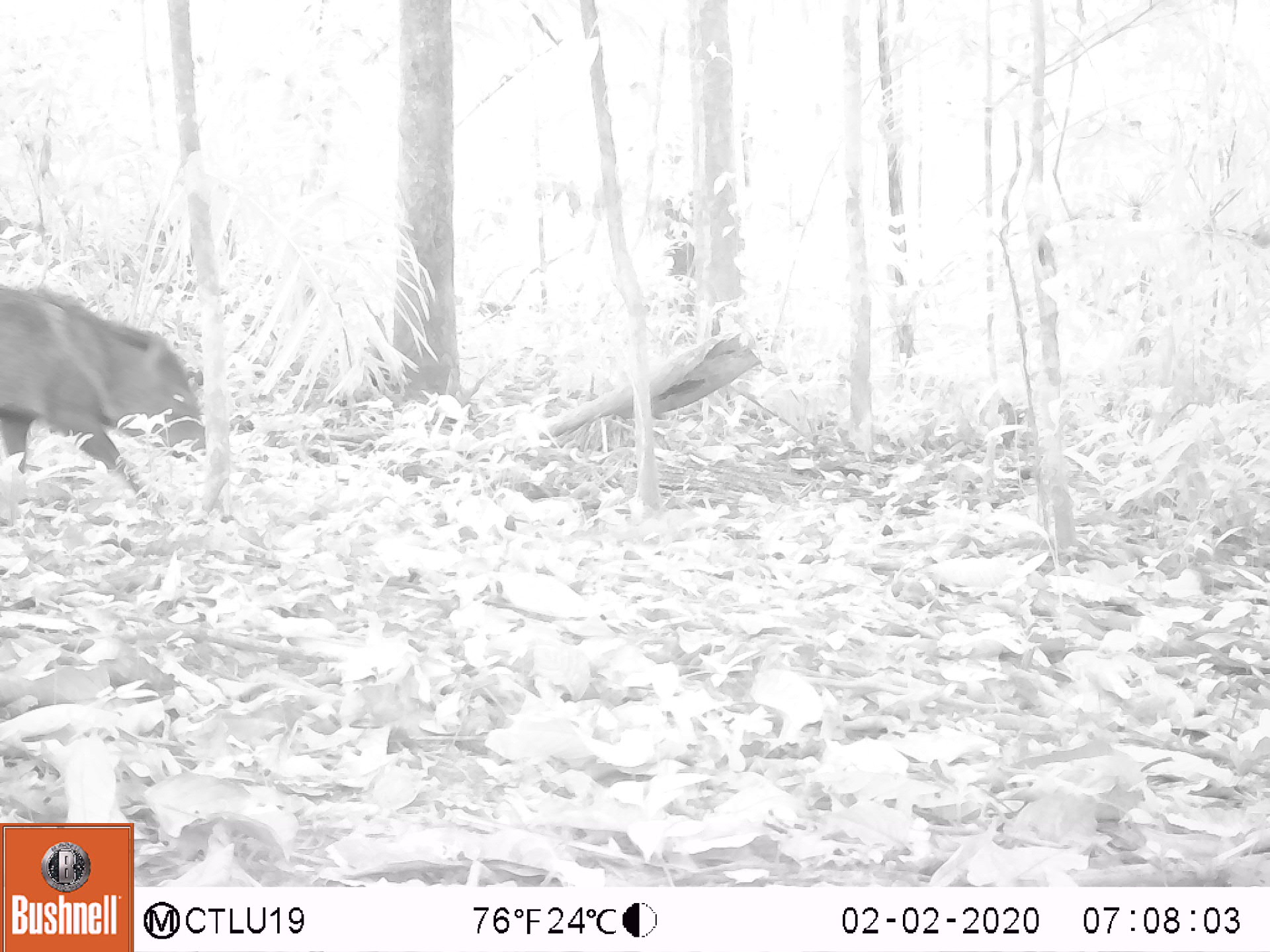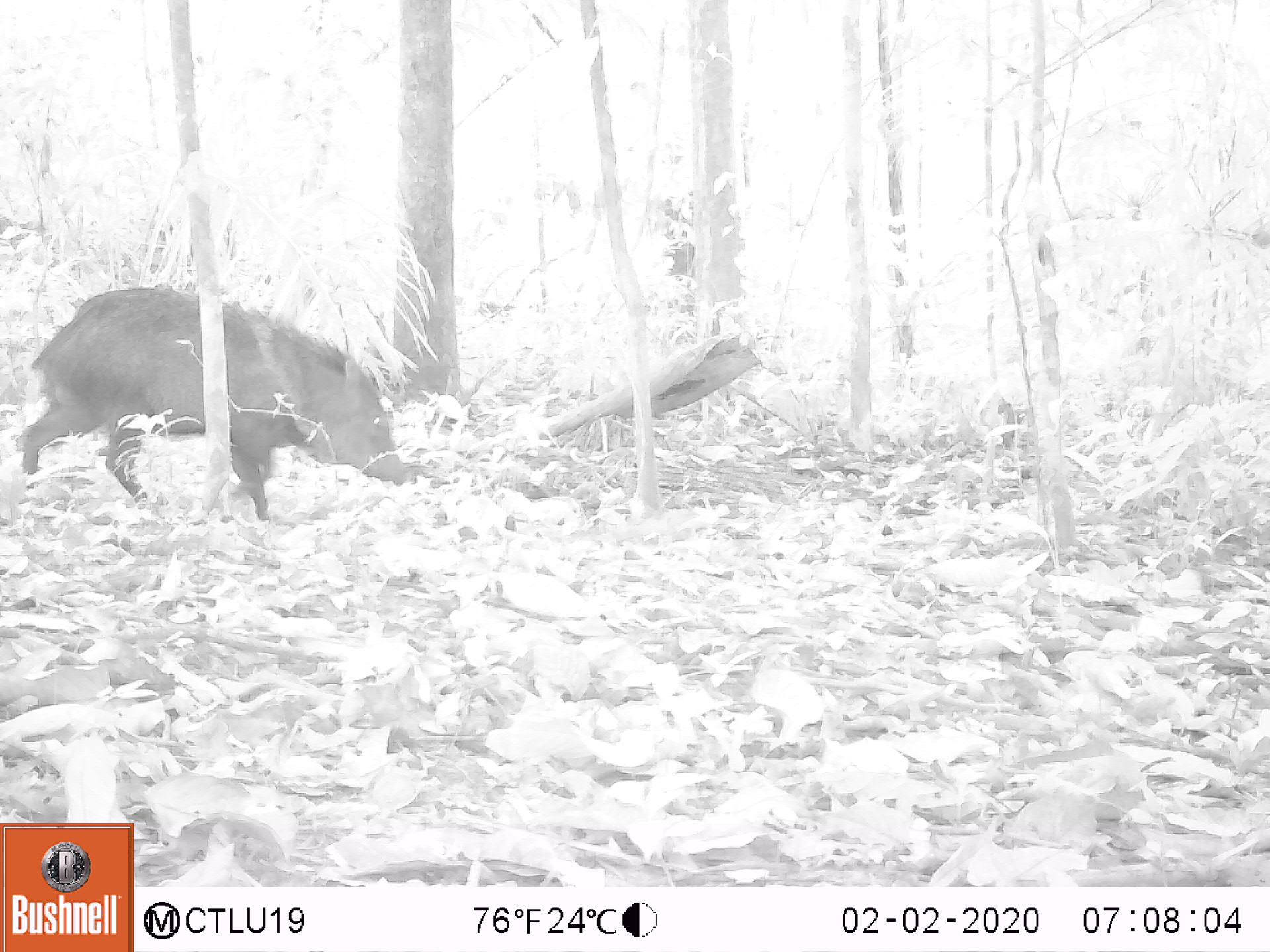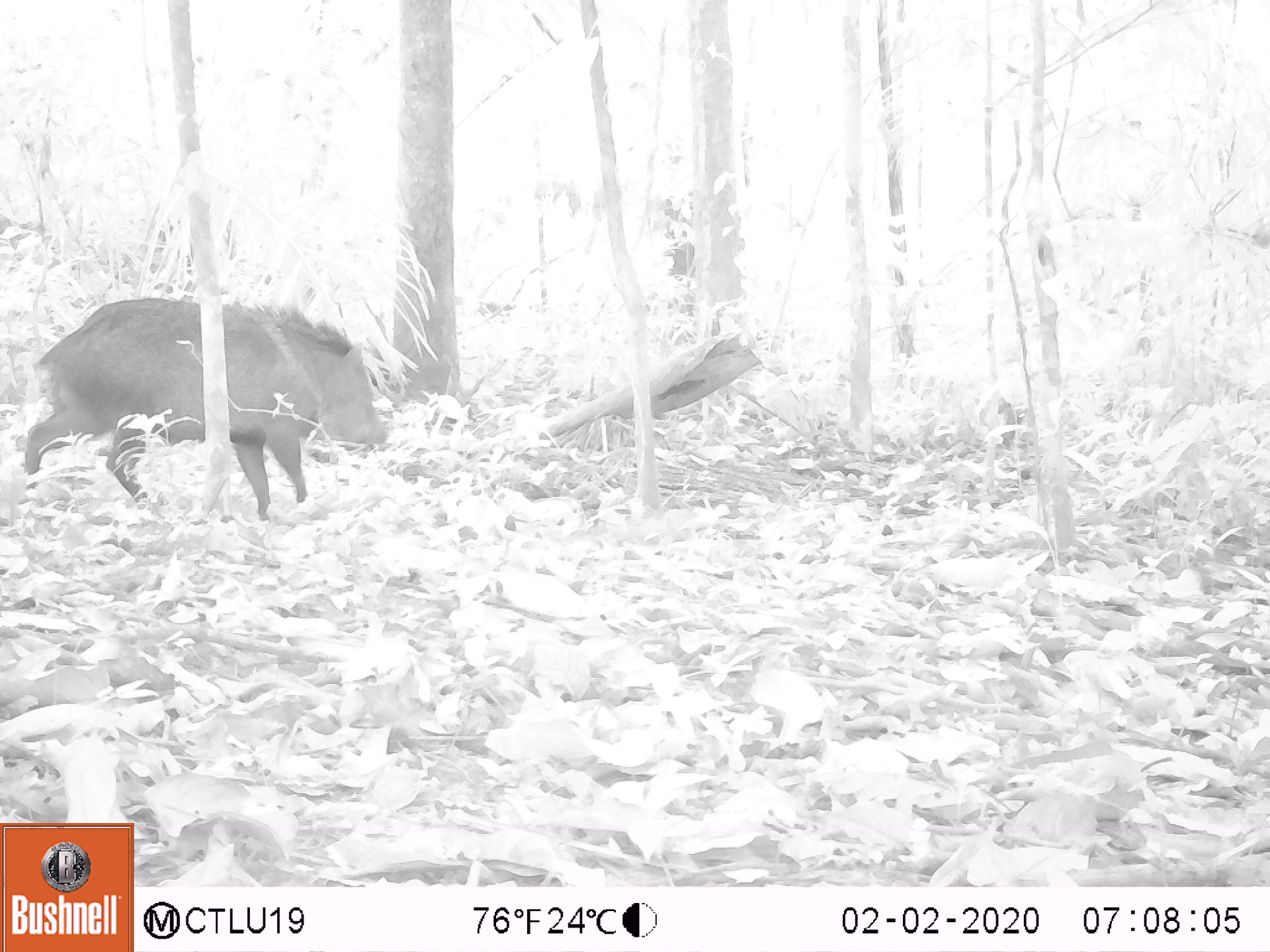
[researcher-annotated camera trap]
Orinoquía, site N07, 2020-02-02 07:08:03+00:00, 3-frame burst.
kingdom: Animalia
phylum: Chordata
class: Mammalia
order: Artiodactyla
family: Tayassuidae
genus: Pecari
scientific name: Pecari tajacu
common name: collared peccary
Collared peccary (Pecari tajacu).